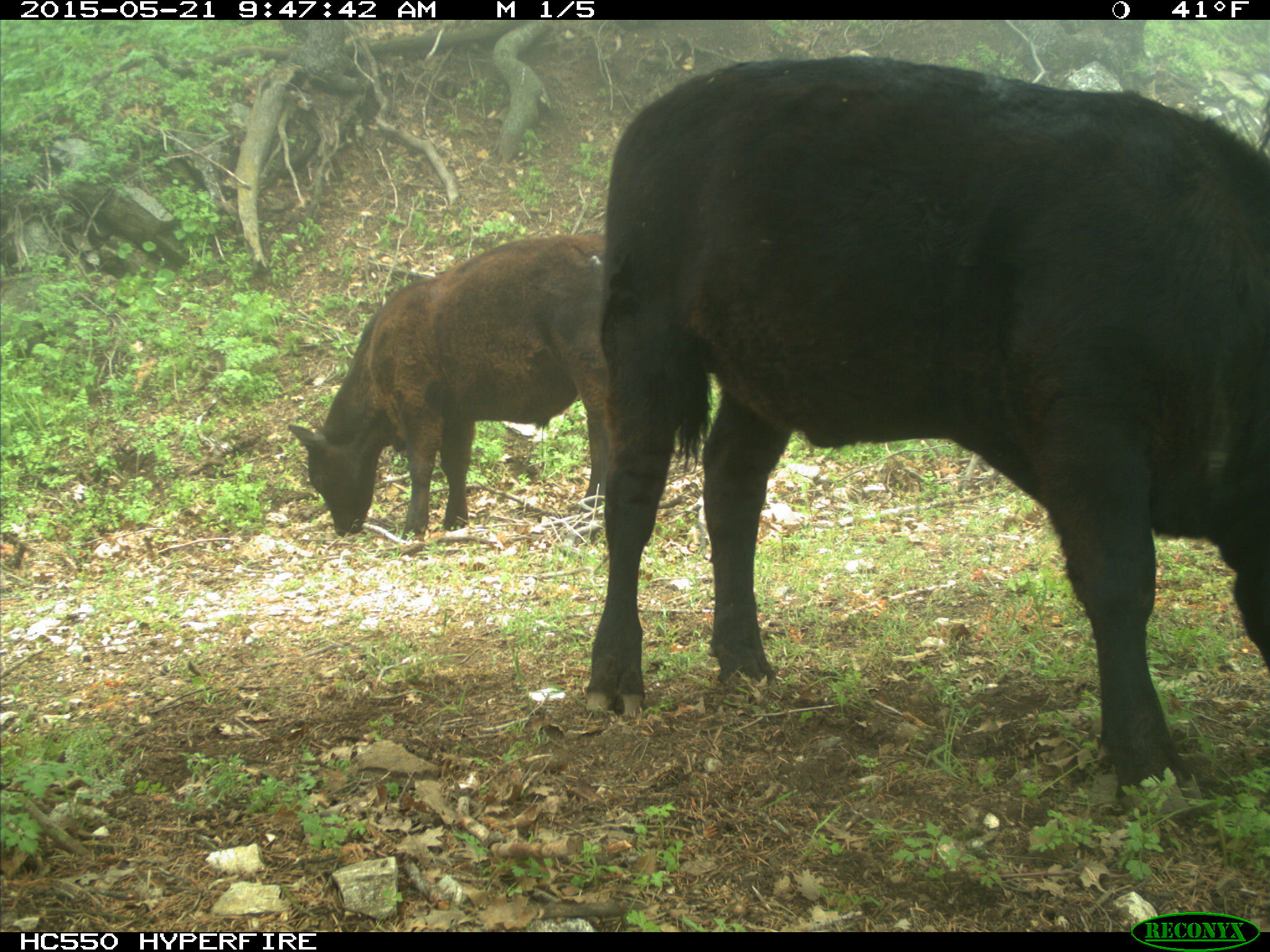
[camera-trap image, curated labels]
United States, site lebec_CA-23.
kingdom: Animalia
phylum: Chordata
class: Mammalia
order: Artiodactyla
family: Bovidae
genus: Bos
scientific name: Bos taurus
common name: domestic cow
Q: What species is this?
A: Bos taurus (domestic cow).